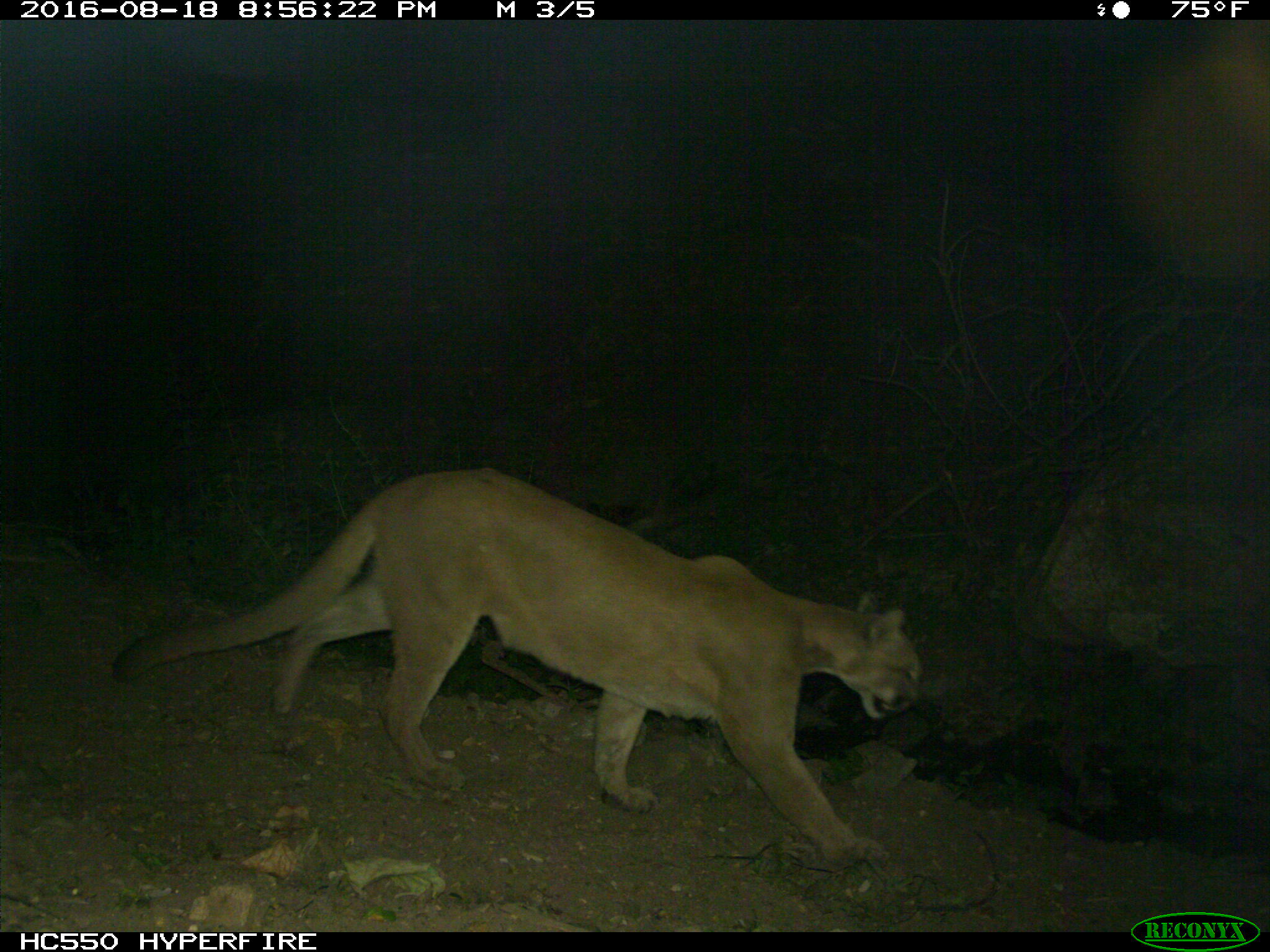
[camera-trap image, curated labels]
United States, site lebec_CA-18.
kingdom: Animalia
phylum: Chordata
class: Mammalia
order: Carnivora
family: Felidae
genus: Puma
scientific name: Puma concolor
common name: mountain lion